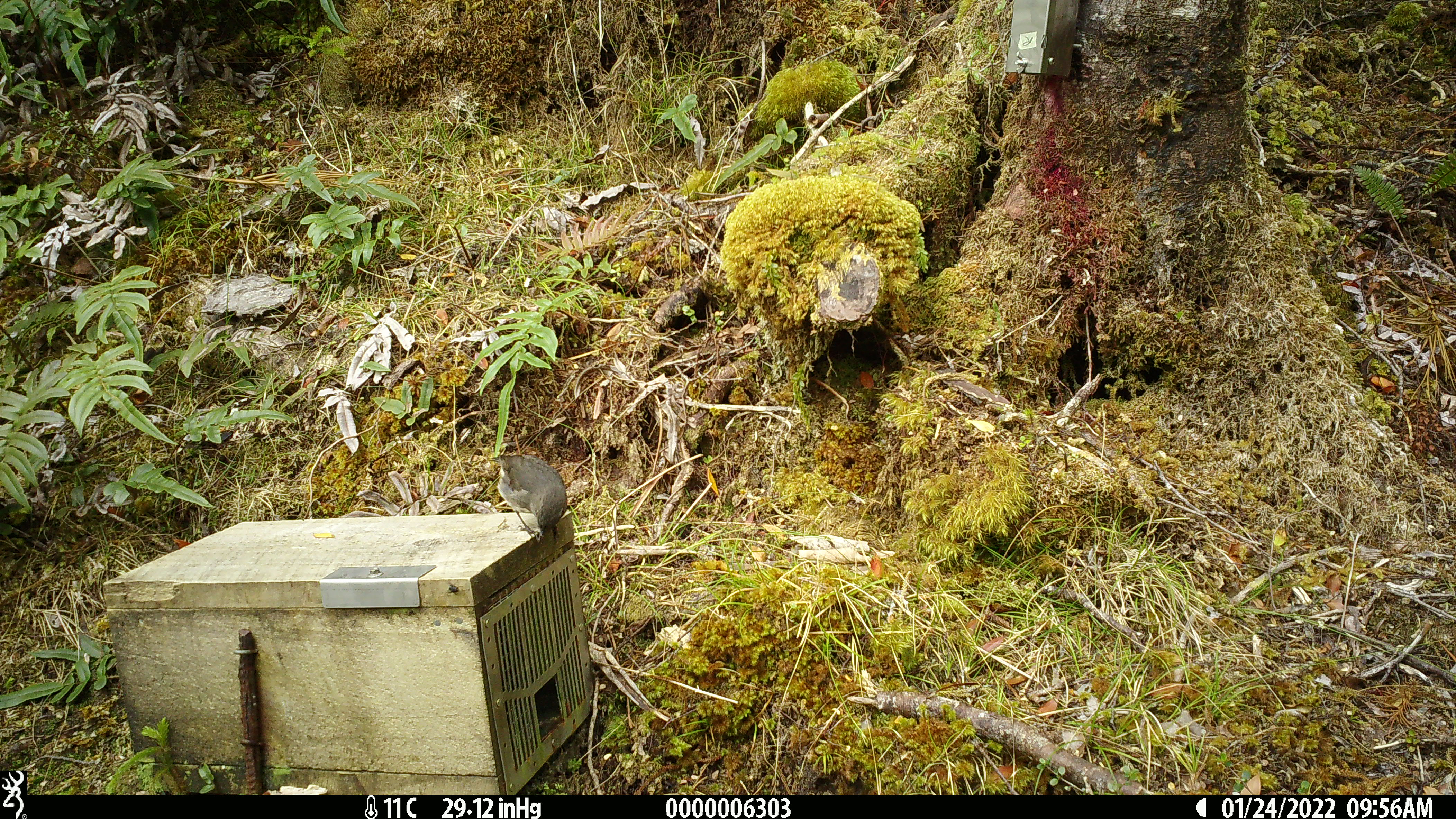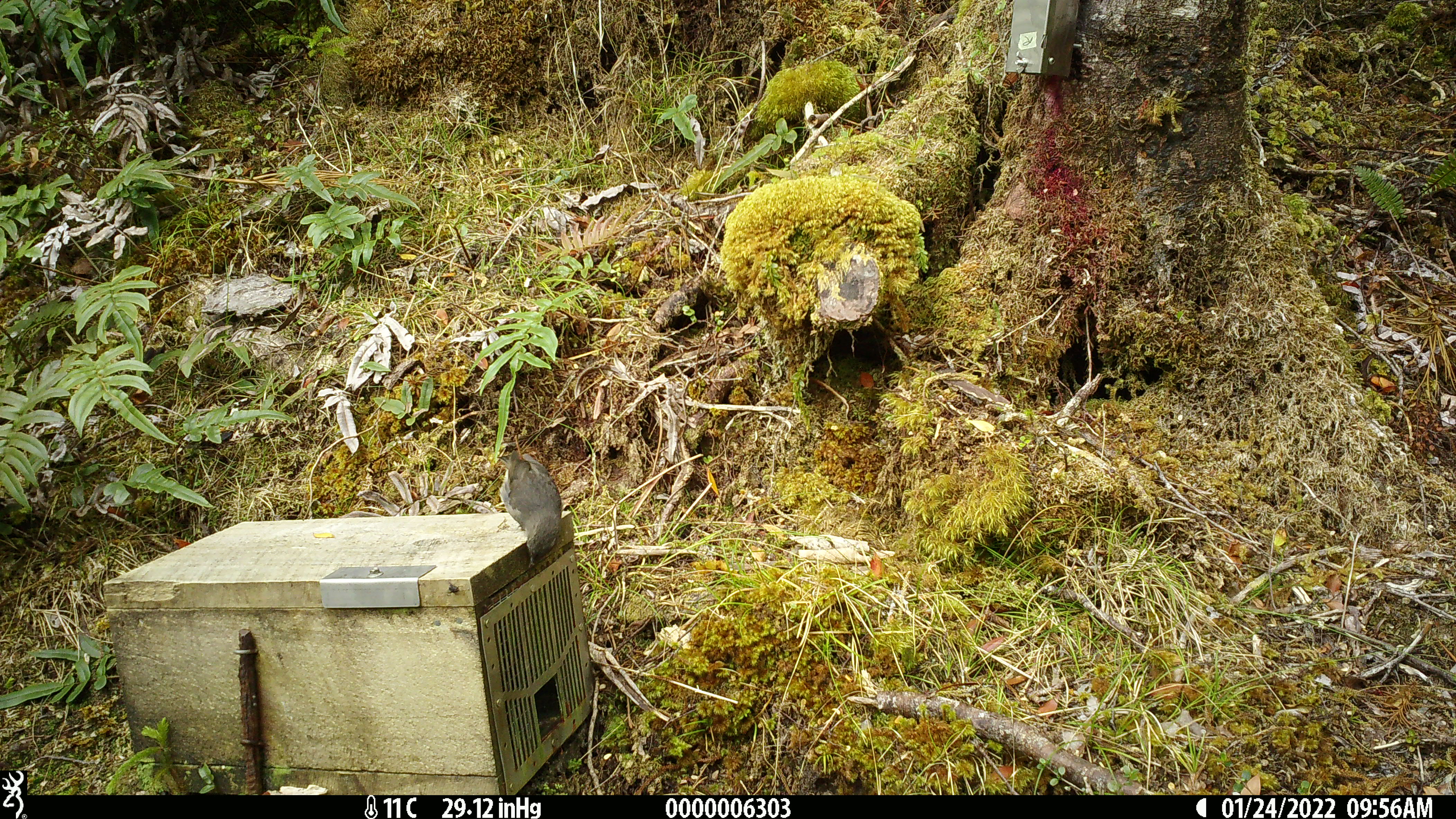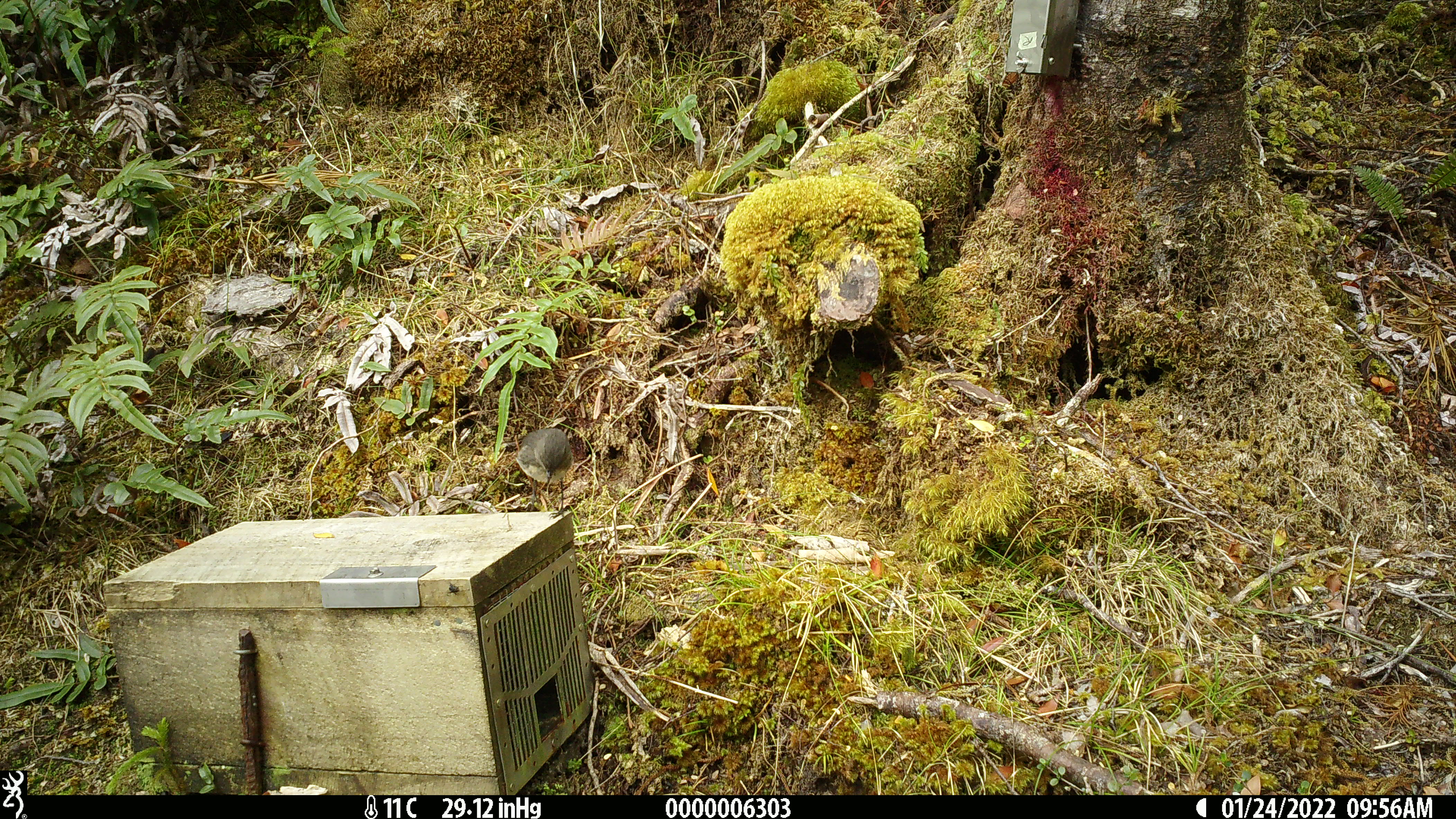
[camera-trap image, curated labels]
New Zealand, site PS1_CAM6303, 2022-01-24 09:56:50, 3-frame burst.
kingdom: Animalia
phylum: Chordata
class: Aves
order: Passeriformes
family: Petroicidae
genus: Petroica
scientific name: Petroica australis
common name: new zealand robin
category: robin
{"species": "robin (new zealand robin) (Petroica australis)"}